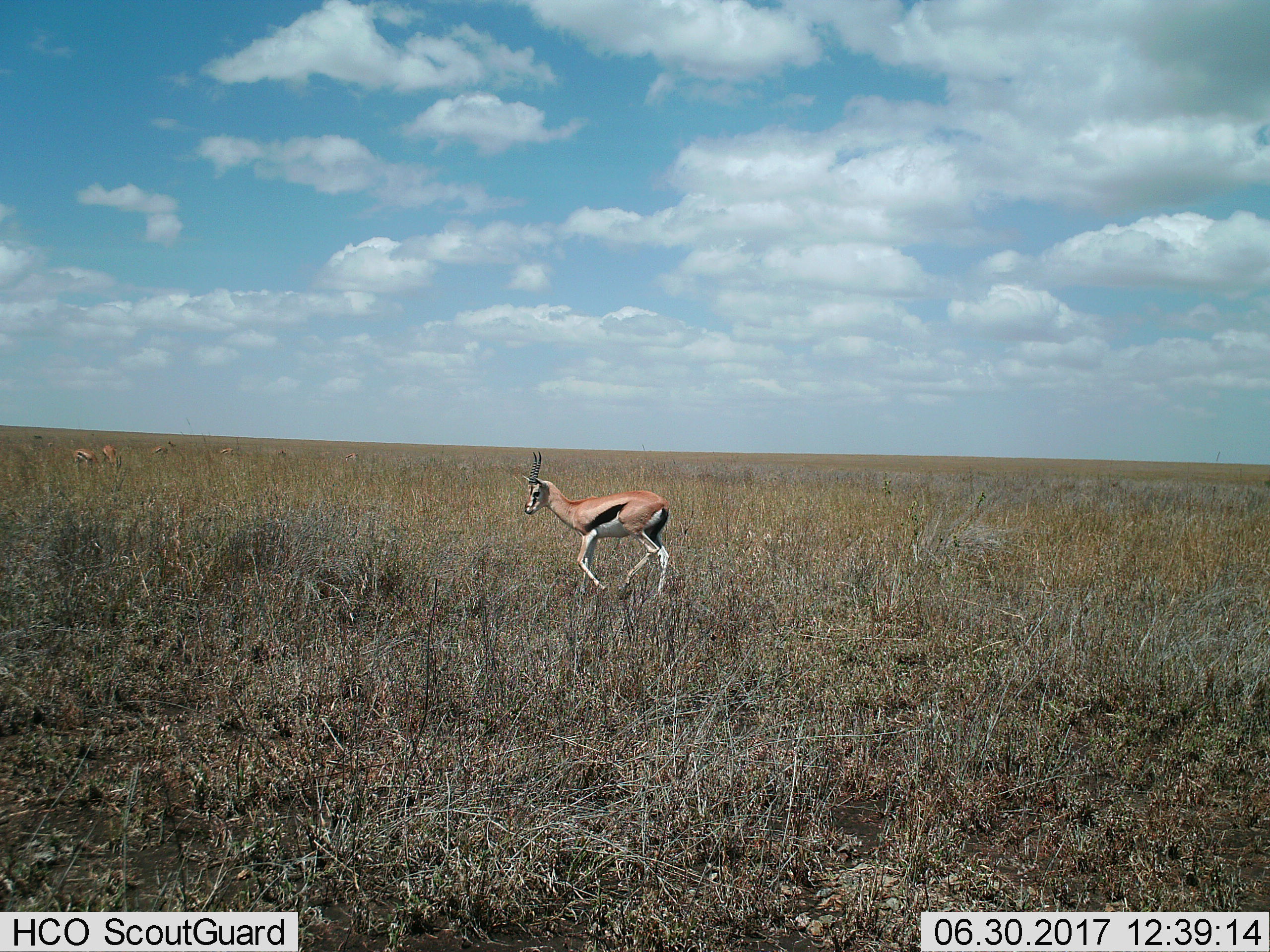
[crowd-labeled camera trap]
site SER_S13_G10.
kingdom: Animalia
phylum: Chordata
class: Mammalia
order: Artiodactyla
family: Bovidae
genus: Eudorcas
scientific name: Eudorcas thomsonii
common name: thomson's gazelle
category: gazellethomsons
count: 6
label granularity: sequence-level